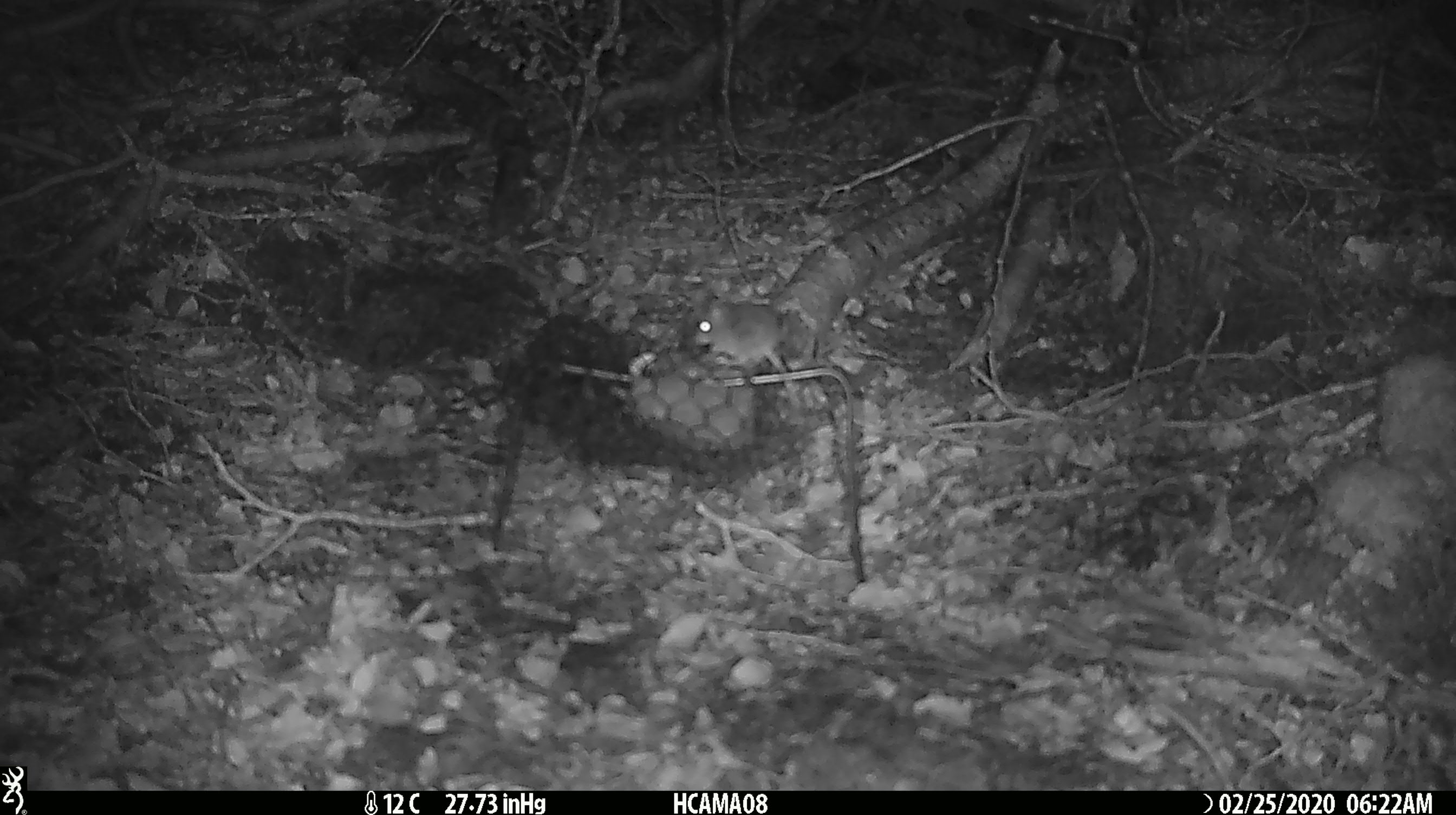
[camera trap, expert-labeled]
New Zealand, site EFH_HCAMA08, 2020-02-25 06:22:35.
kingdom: Animalia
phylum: Chordata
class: Mammalia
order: Rodentia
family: Muridae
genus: Mus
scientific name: Mus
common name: mouse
Mouse (Mus).